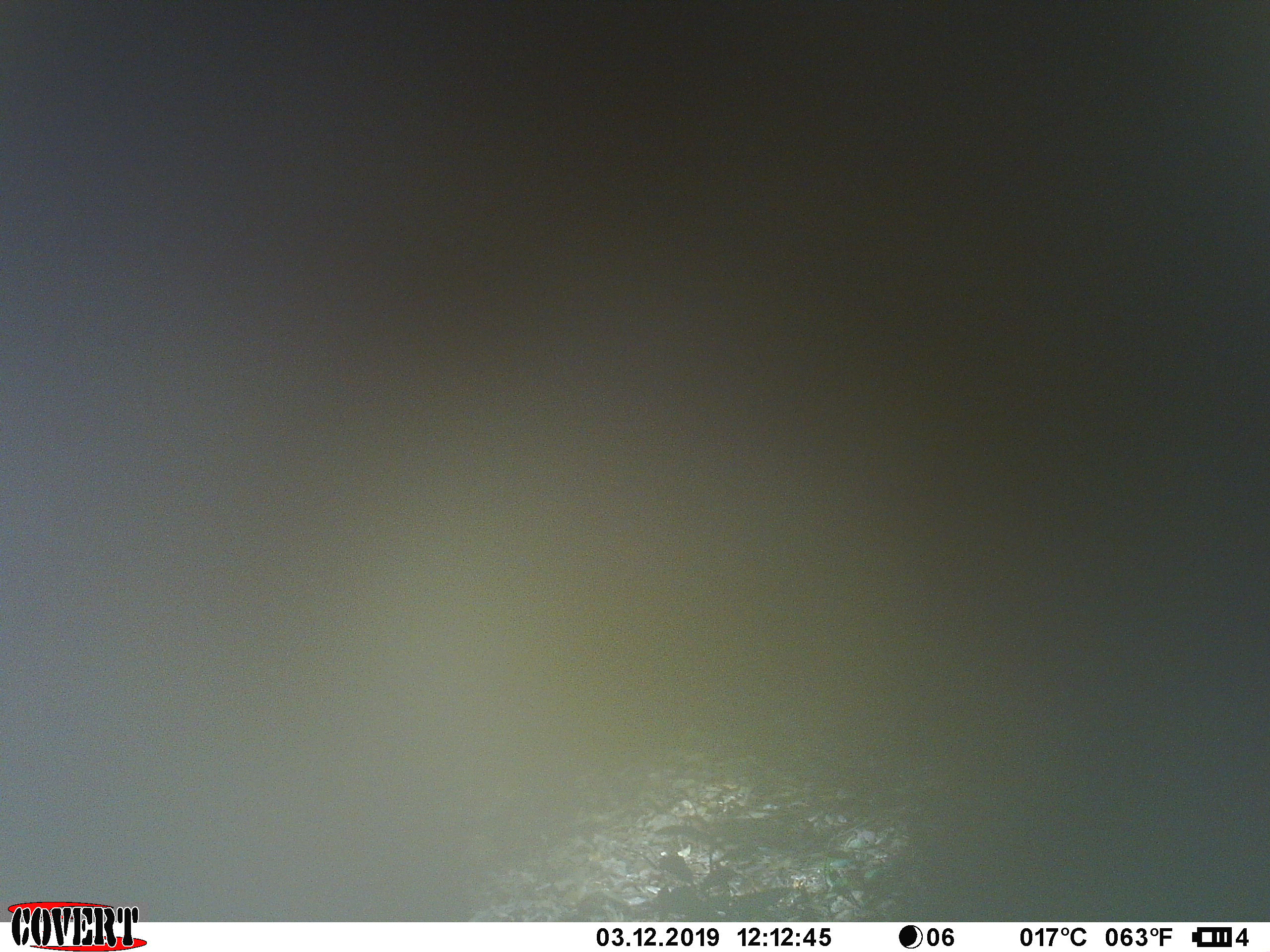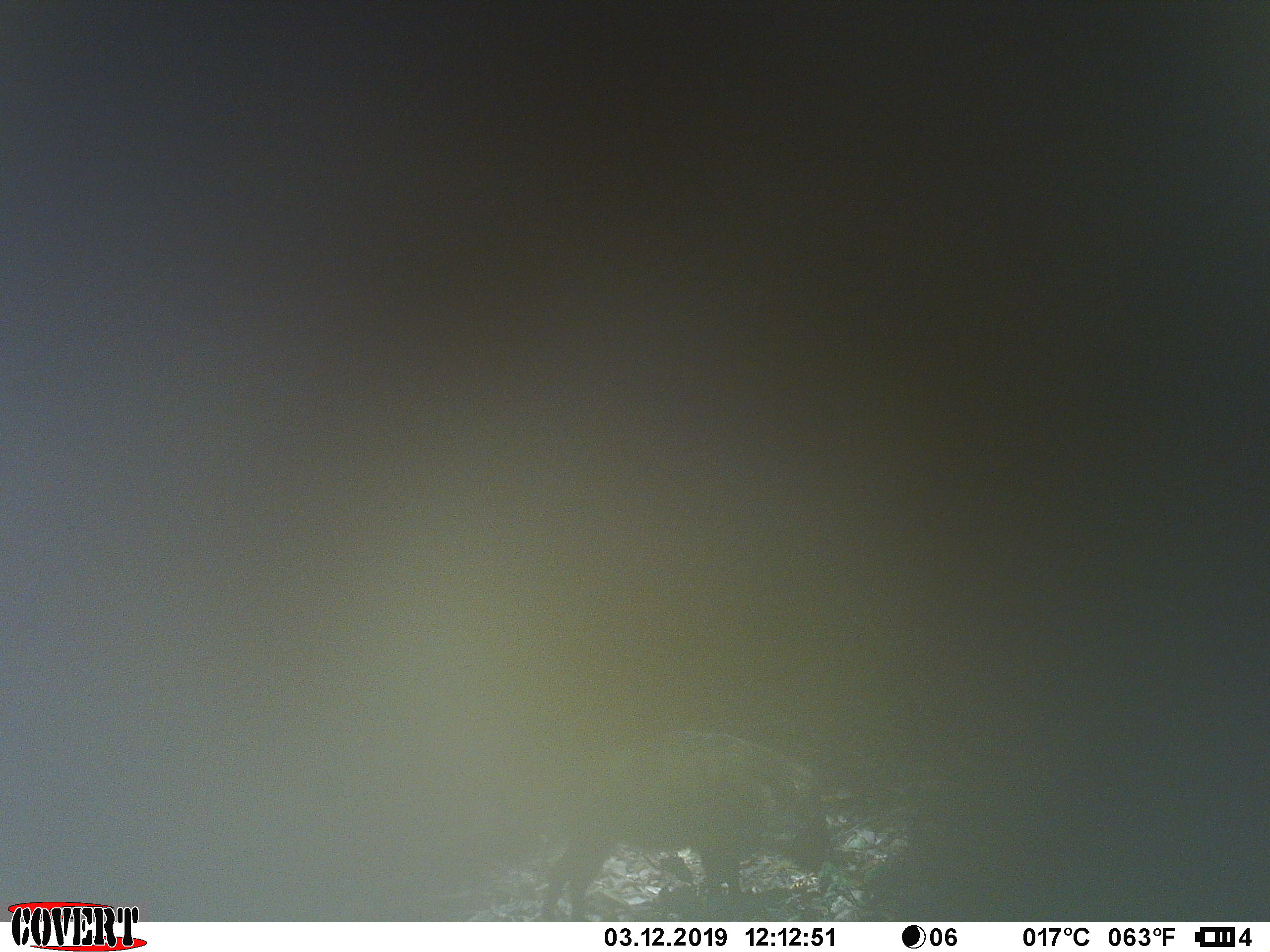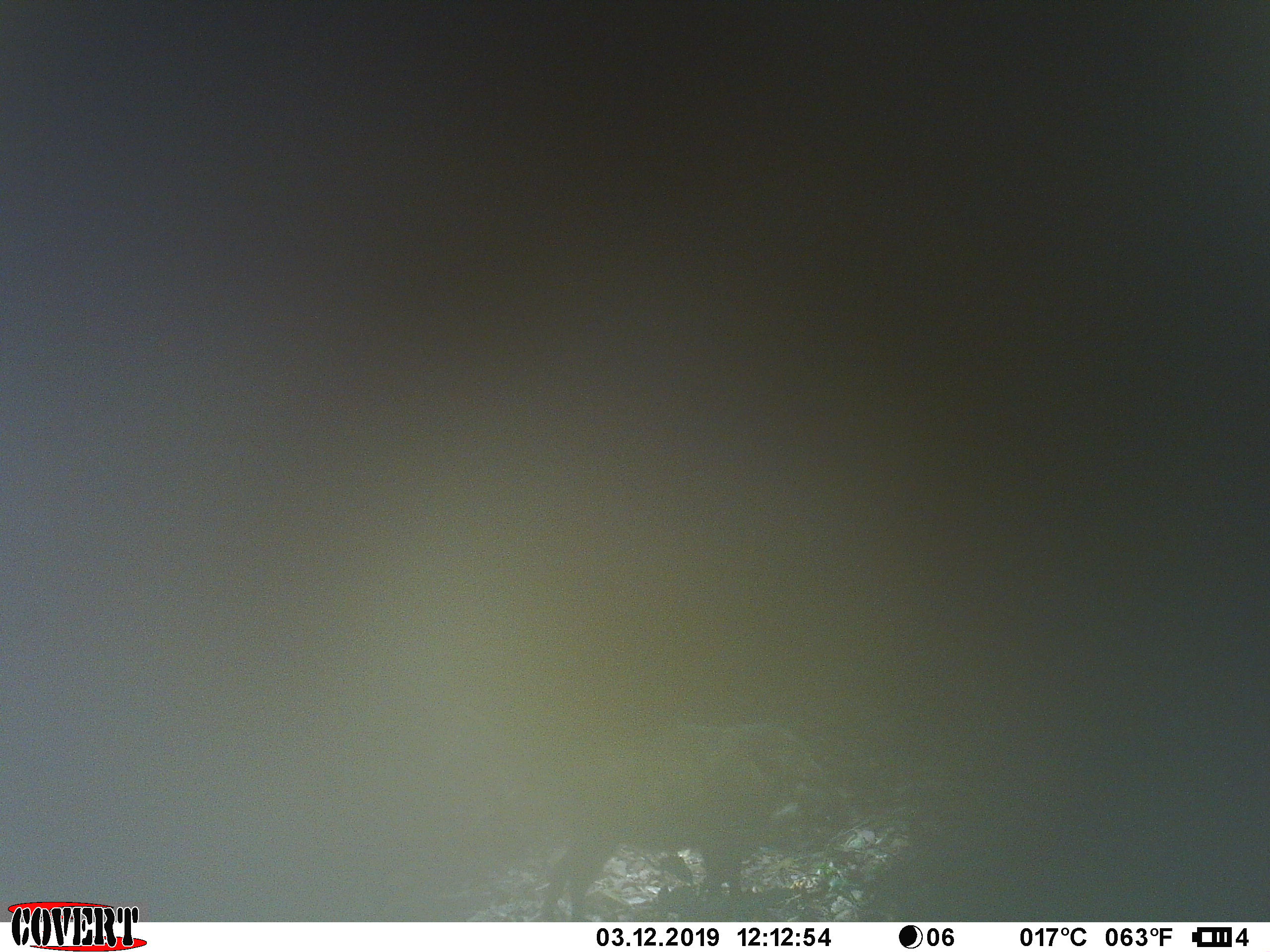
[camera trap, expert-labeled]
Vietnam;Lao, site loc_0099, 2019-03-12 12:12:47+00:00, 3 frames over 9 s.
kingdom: Animalia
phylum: Chordata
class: Mammalia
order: Artiodactyla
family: Suidae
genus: Sus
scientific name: Sus scrofa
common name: eurasian wild pig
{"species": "eurasian wild pig (Sus scrofa)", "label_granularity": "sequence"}